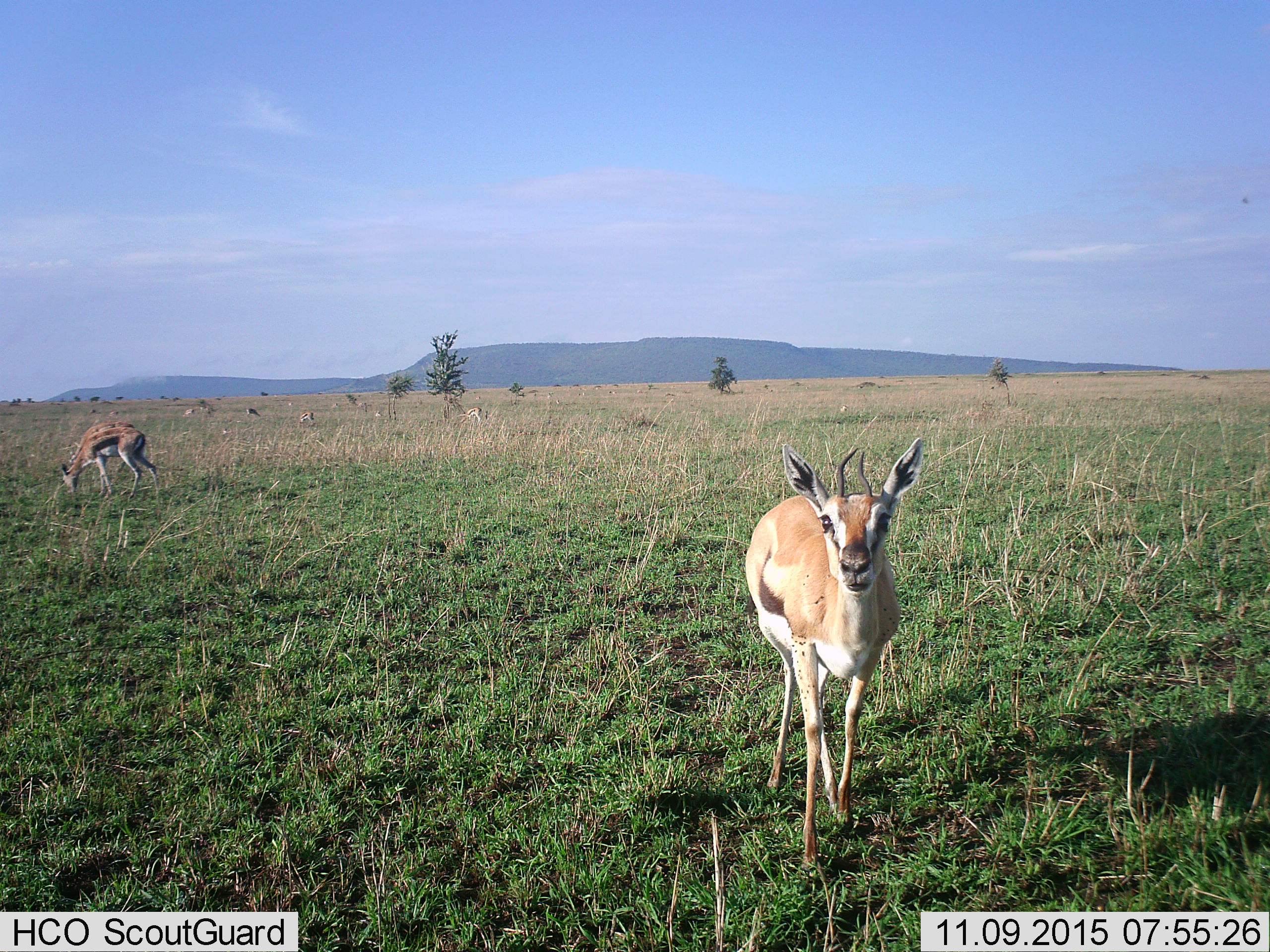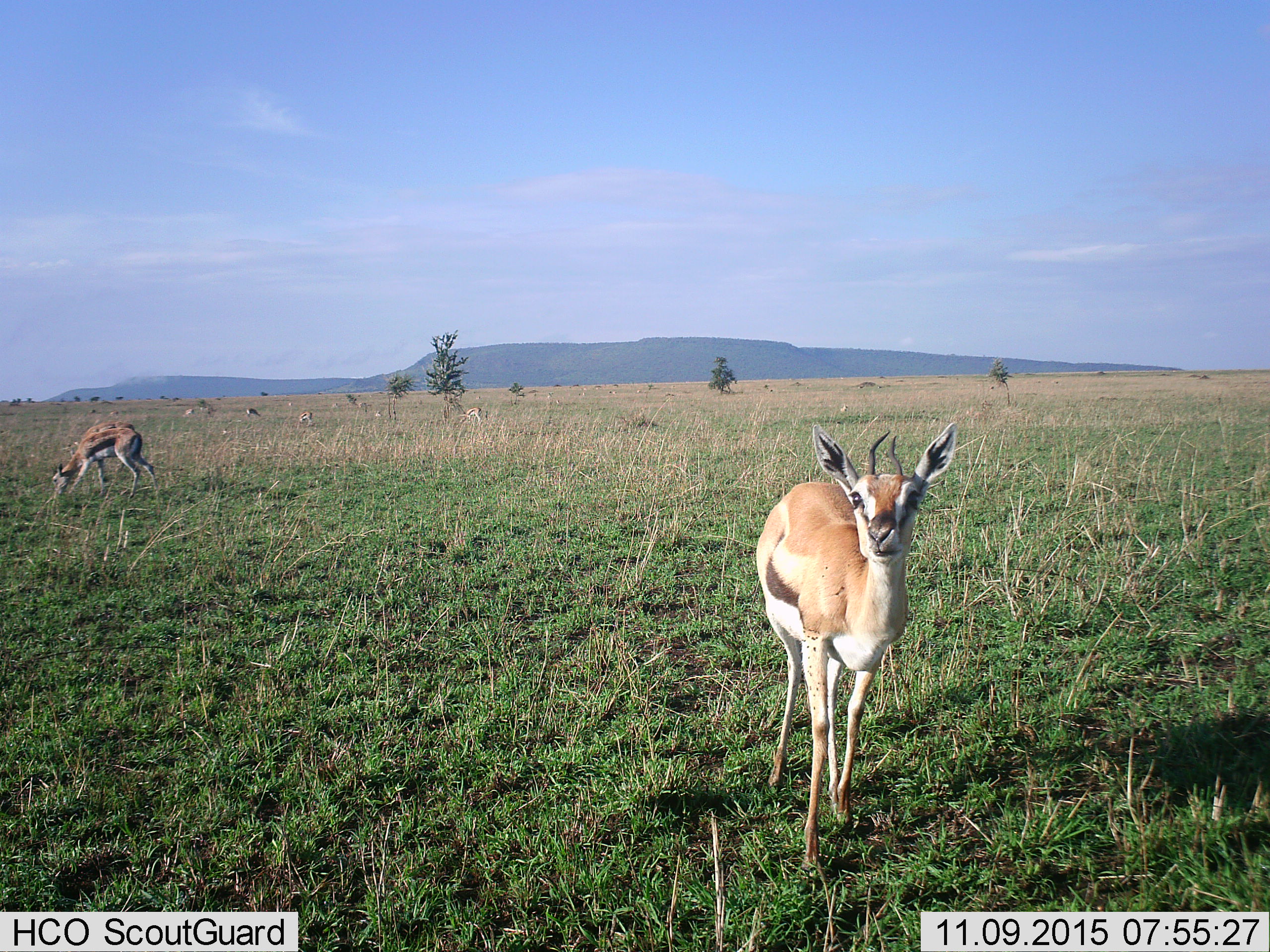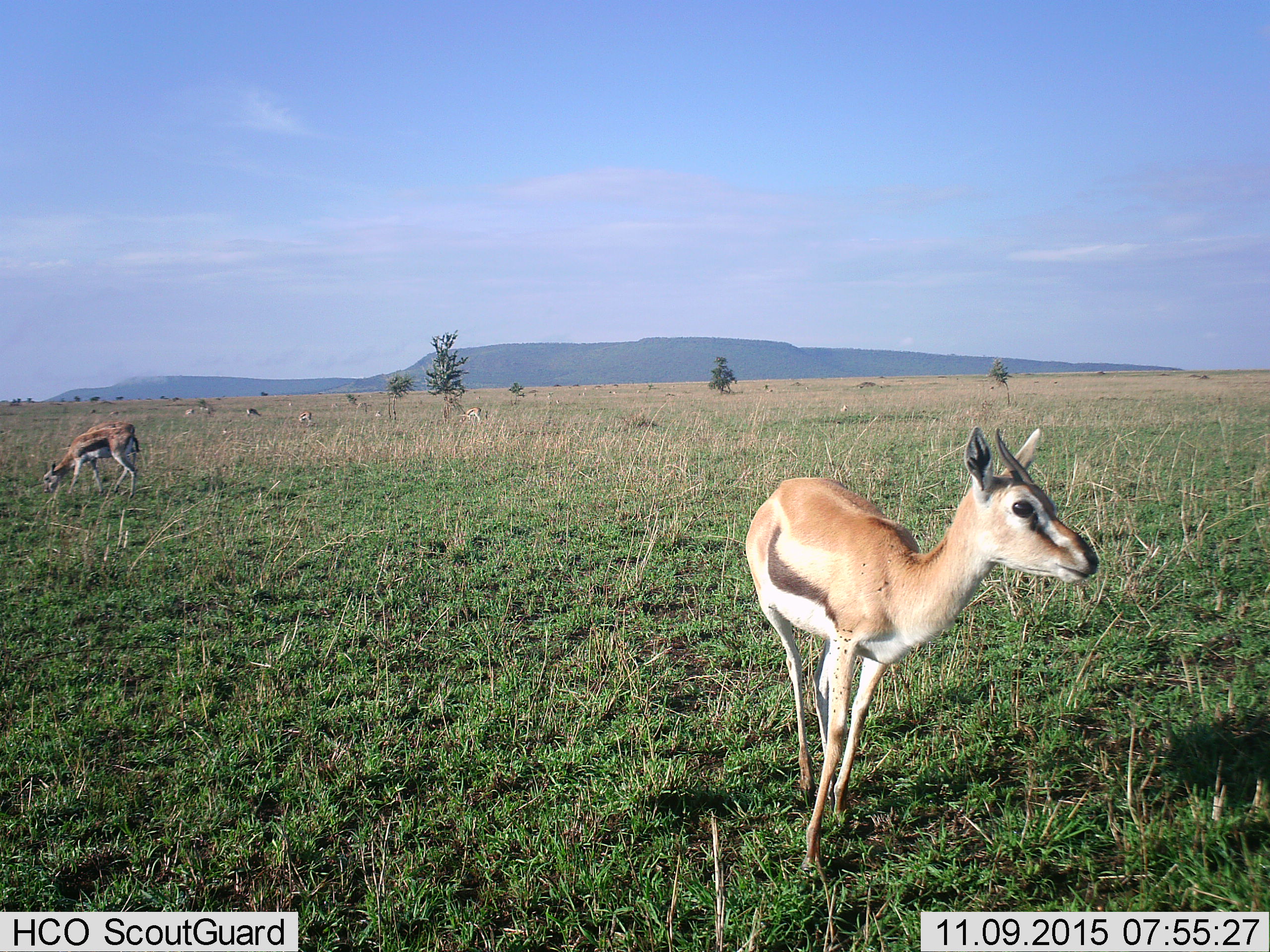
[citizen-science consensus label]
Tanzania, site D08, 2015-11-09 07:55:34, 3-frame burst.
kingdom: Animalia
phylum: Chordata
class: Mammalia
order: Artiodactyla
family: Bovidae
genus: Eudorcas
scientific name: Eudorcas thomsonii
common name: thomson's gazelle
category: gazellethomsons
Gazellethomsons (thomson's gazelle) (Eudorcas thomsonii), count 7. Behavior (volunteer vote fractions): standing 73%, resting 0%, moving 33%, interacting 0%. Young present (vote fraction): 0%. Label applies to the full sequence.